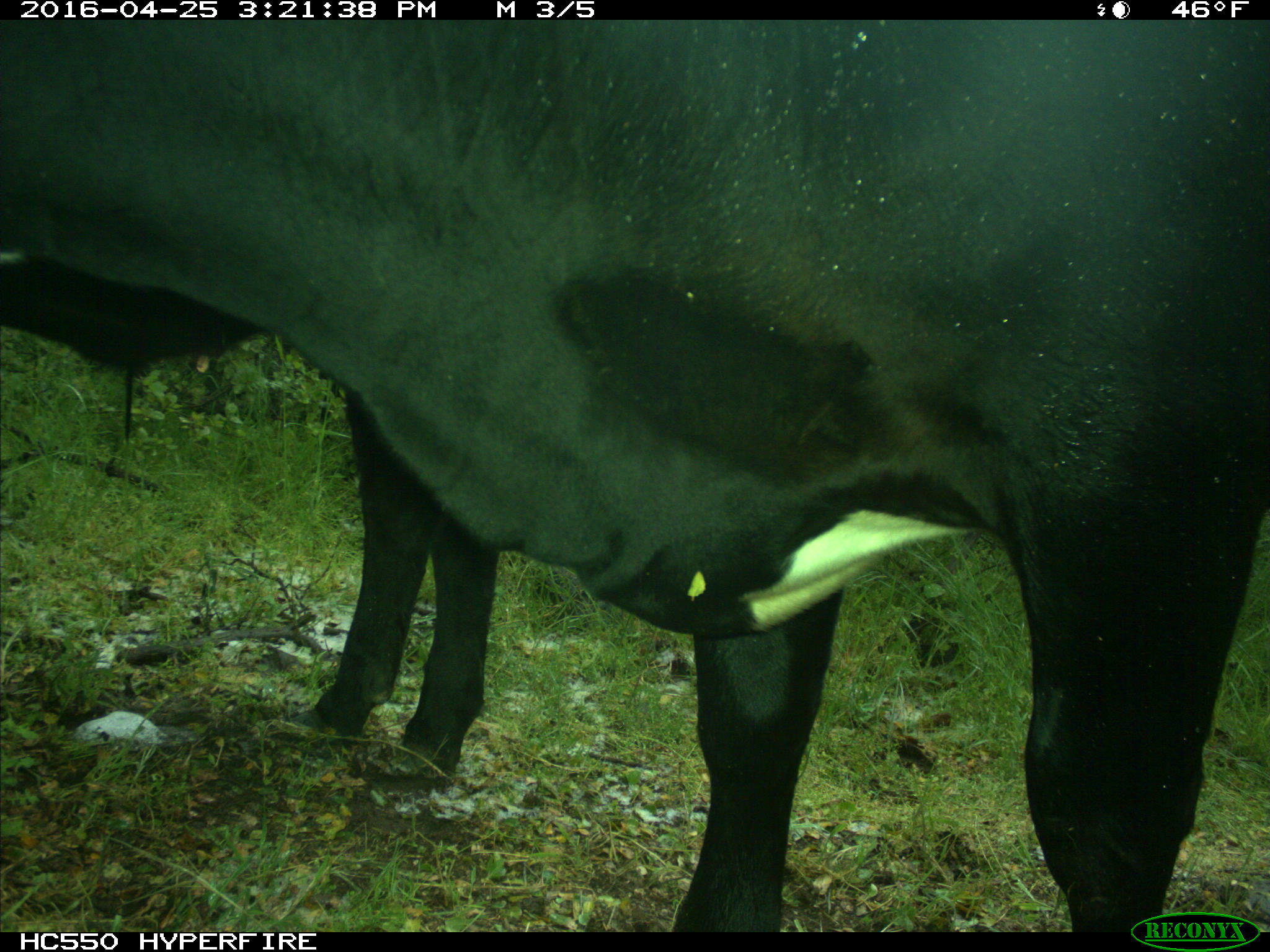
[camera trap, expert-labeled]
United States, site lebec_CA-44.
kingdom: Animalia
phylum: Chordata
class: Mammalia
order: Artiodactyla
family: Bovidae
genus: Bos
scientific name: Bos taurus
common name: domestic cow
Bos taurus (domestic cow).